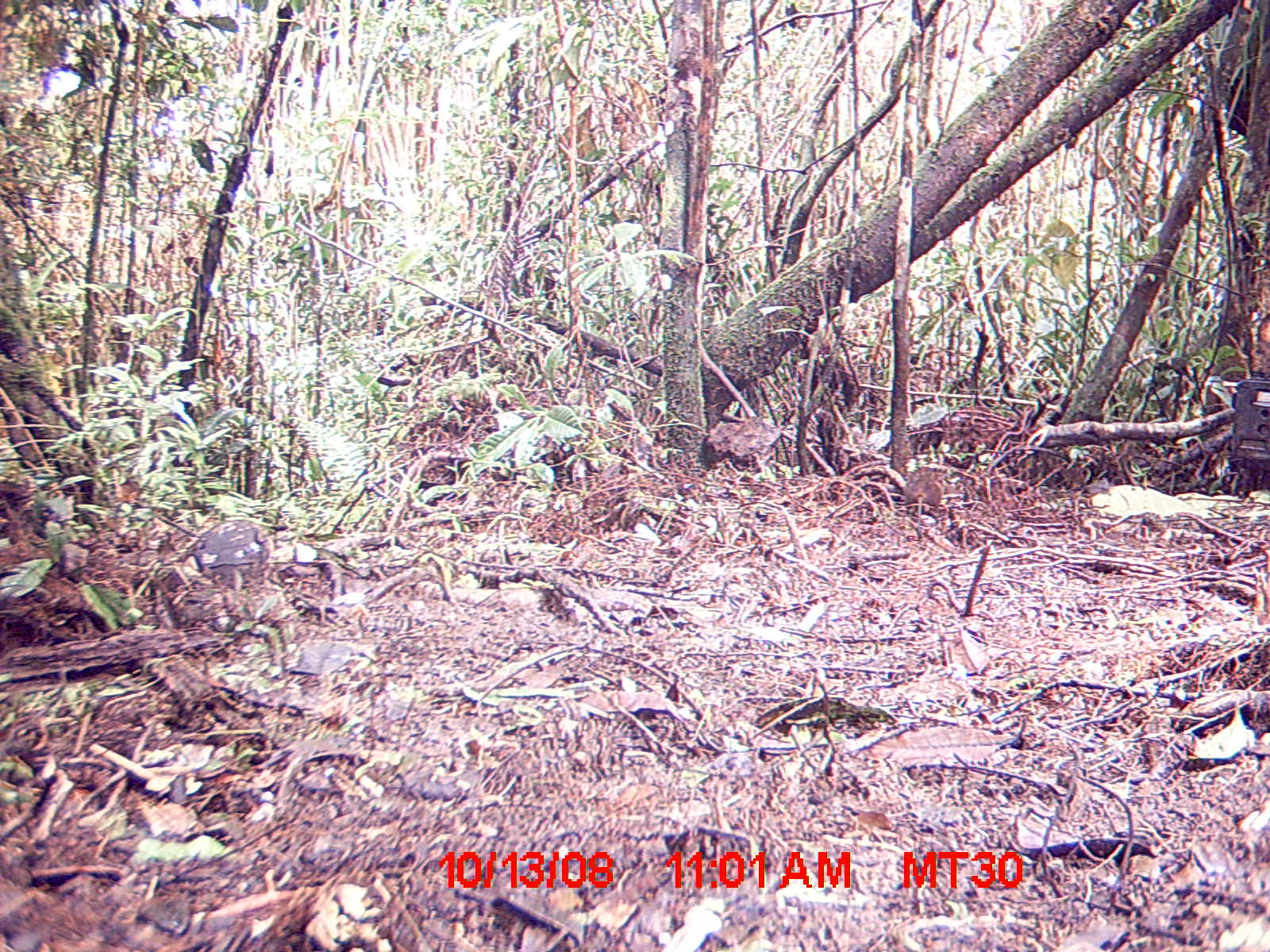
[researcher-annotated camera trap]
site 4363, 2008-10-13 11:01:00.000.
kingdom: Animalia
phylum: Chordata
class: Mammalia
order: Rodentia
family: Nesomyidae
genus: Nesomys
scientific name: Nesomys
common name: nesomys rodents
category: nesomys sp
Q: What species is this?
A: Nesomys sp (nesomys rodents) (Nesomys).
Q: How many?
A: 1.